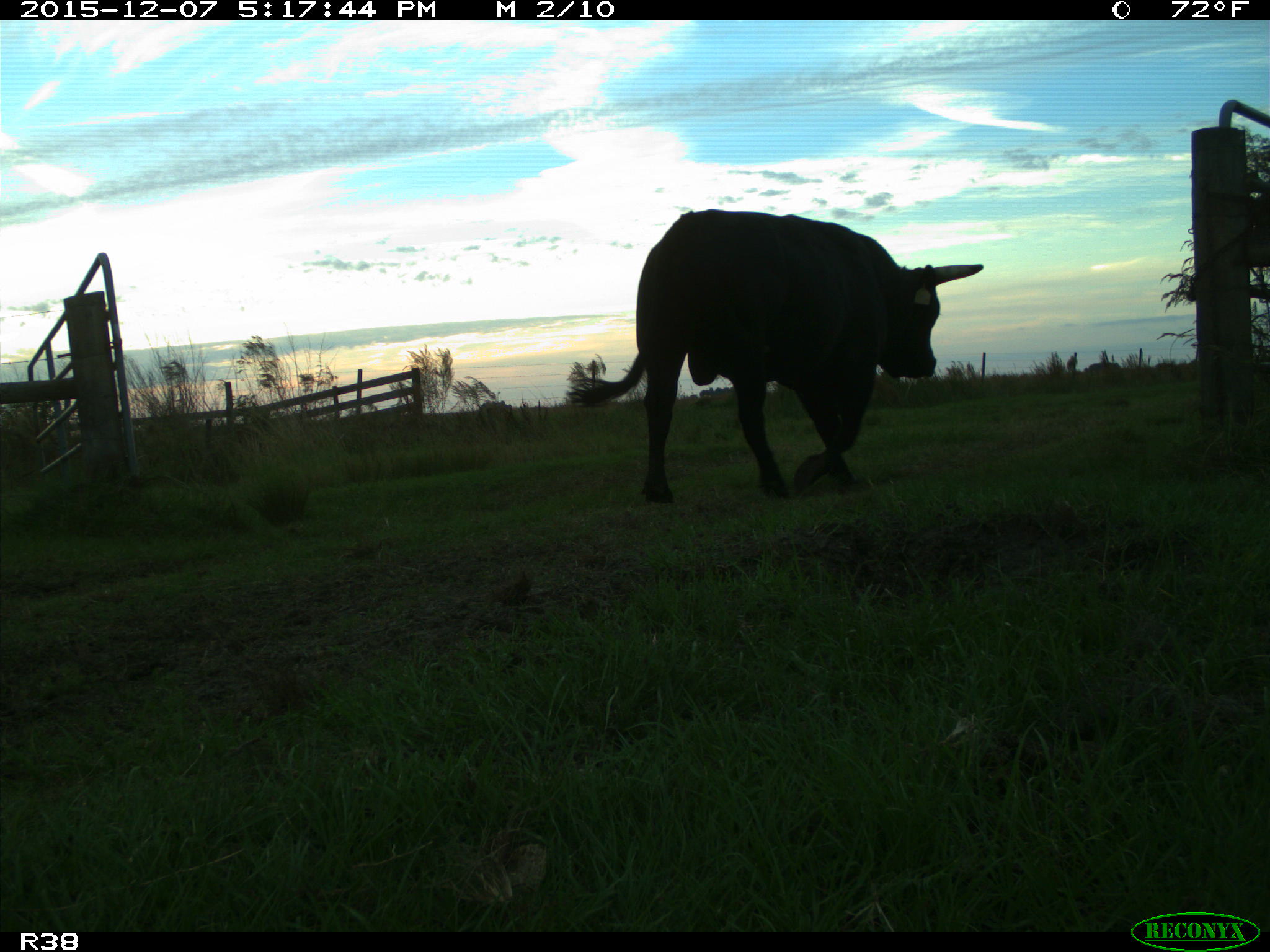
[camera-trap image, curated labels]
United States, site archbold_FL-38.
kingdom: Animalia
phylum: Chordata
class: Mammalia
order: Artiodactyla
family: Bovidae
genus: Bos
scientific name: Bos taurus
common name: domestic cow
Bos taurus (domestic cow).